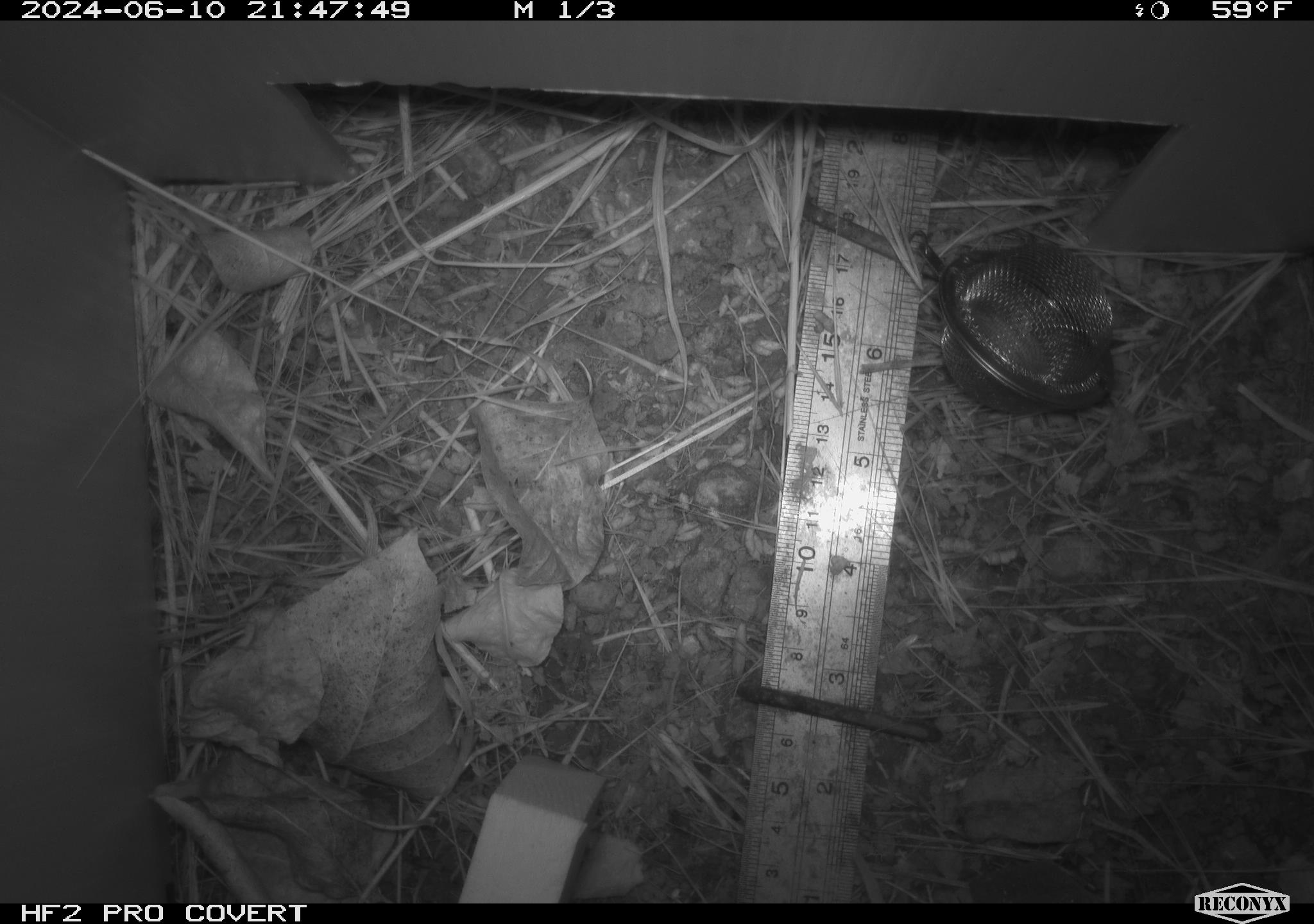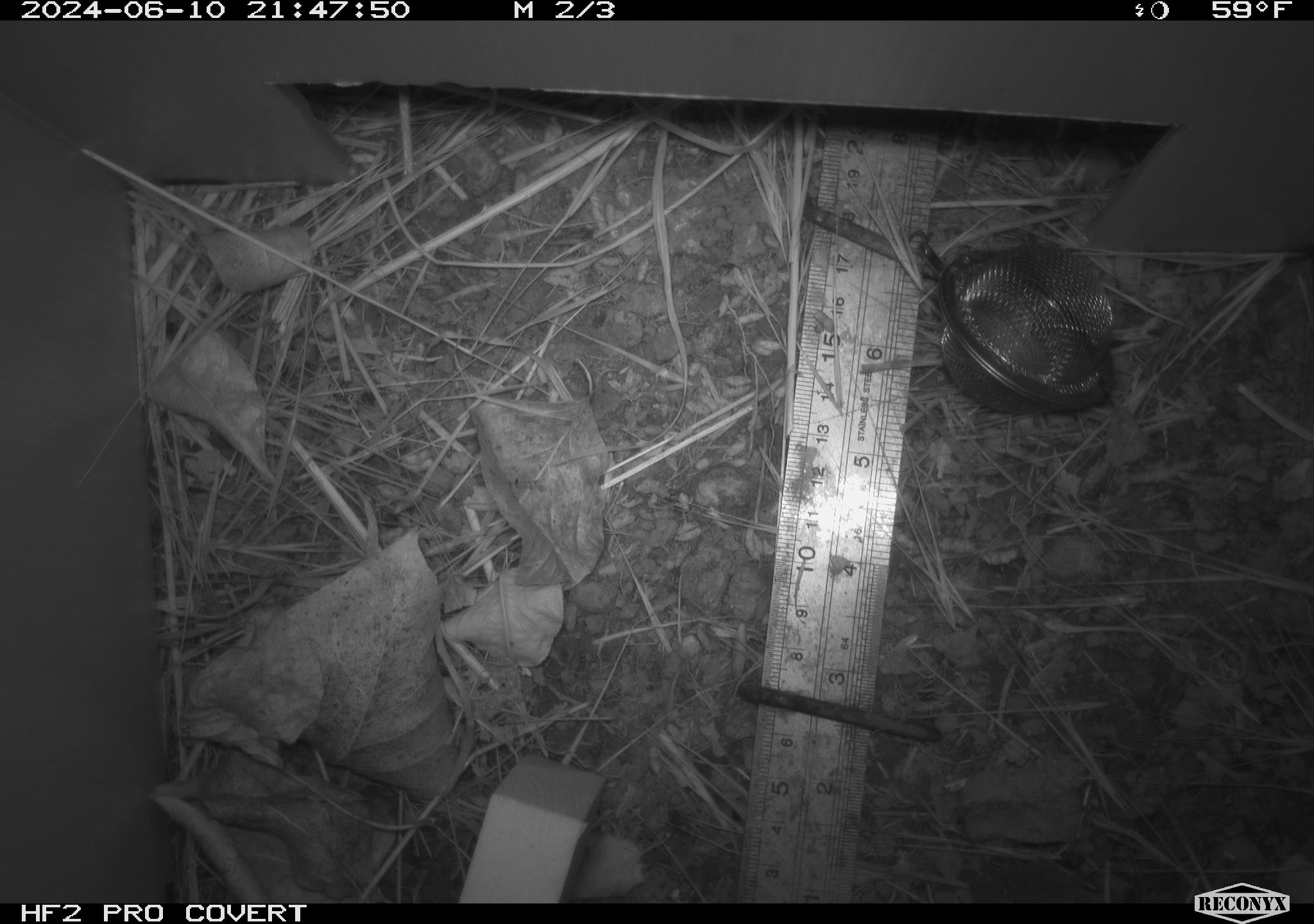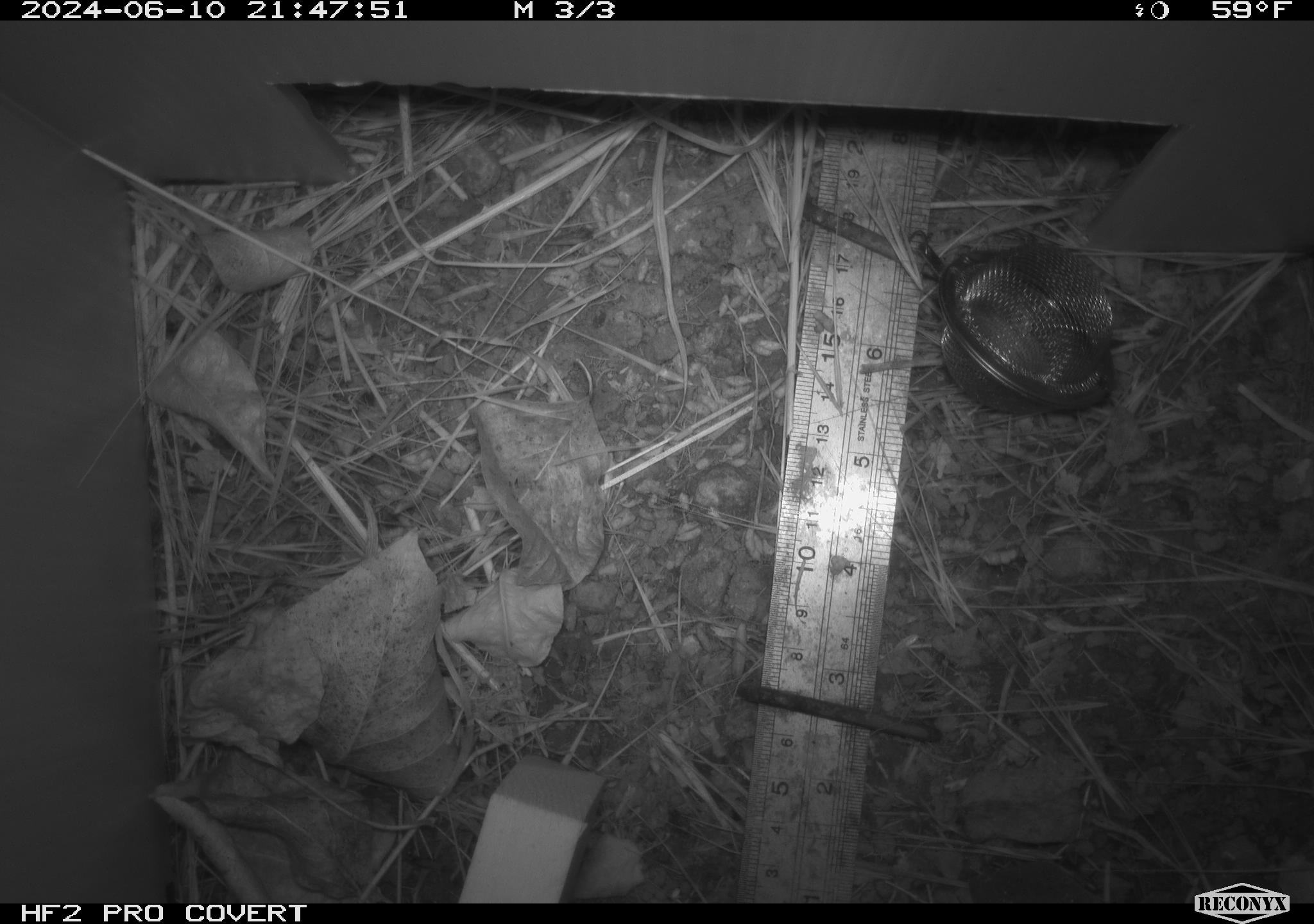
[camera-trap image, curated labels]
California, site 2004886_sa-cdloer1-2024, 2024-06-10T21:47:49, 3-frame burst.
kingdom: Animalia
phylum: Chordata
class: Mammalia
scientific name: Mammalia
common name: small mammal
Small mammal (Mammalia).